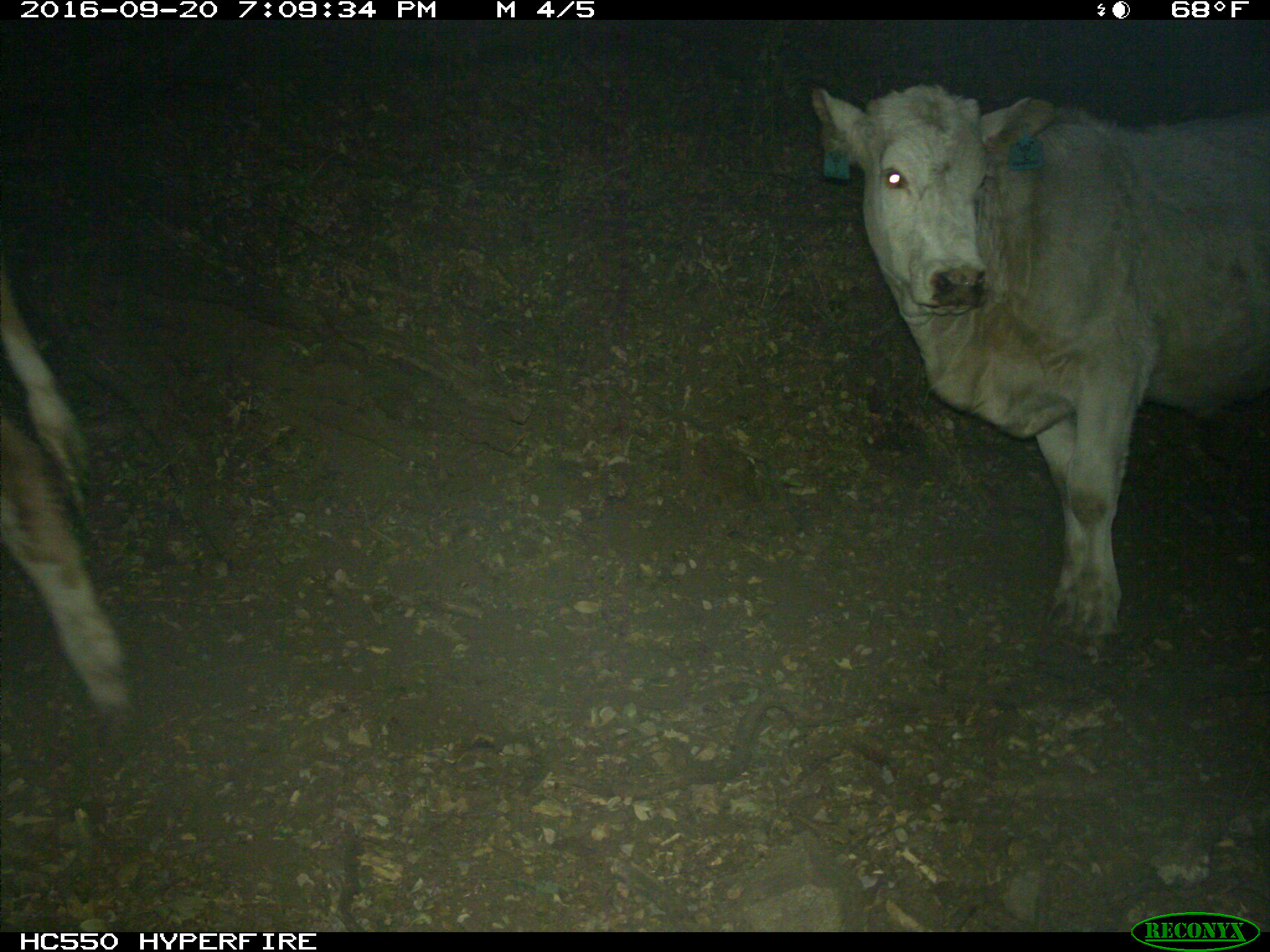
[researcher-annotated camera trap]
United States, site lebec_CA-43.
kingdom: Animalia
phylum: Chordata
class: Mammalia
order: Artiodactyla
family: Bovidae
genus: Bos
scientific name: Bos taurus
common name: domestic cow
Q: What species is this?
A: Bos taurus (domestic cow).